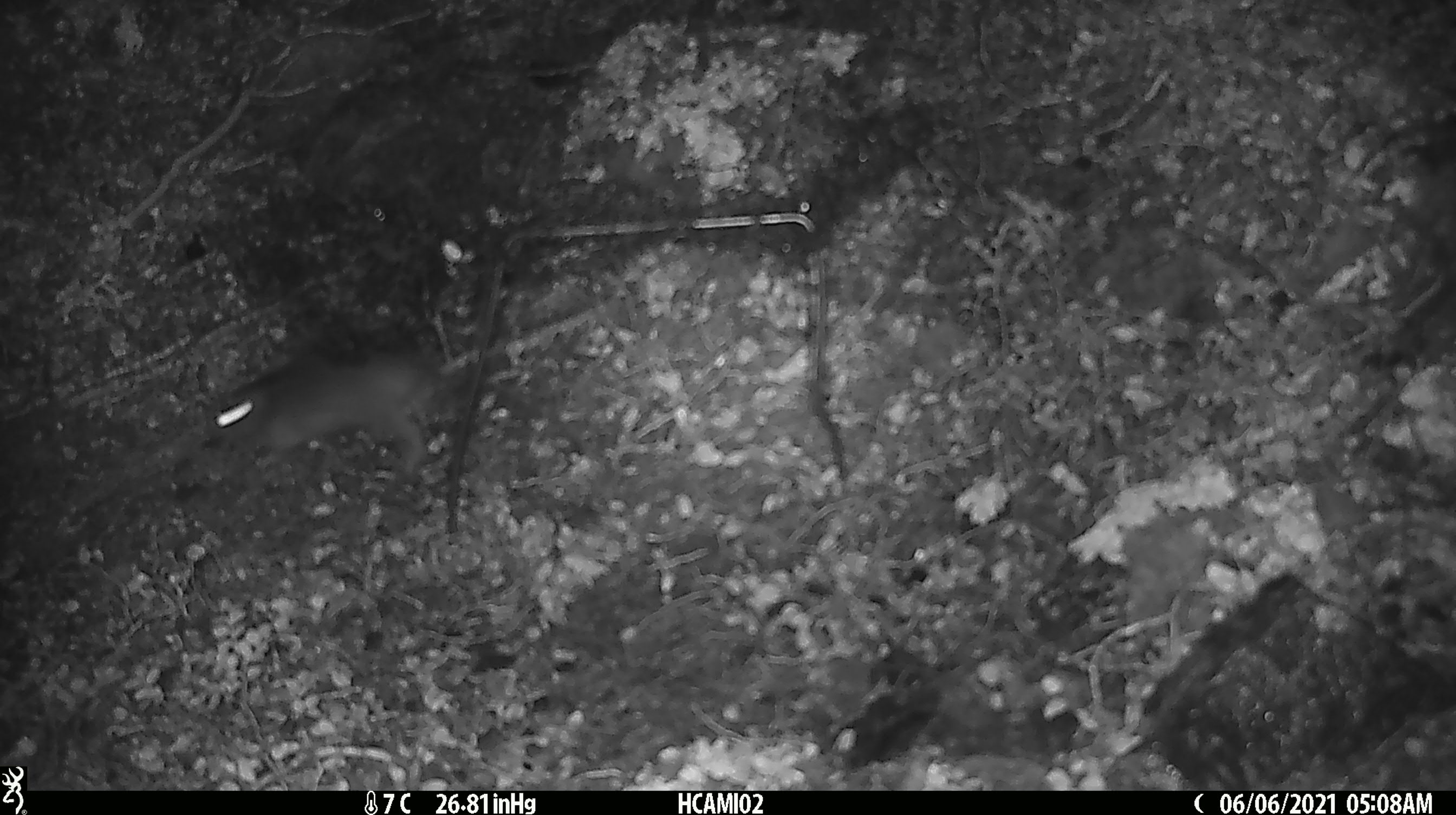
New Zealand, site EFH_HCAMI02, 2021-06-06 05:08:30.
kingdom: Animalia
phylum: Chordata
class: Mammalia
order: Rodentia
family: Muridae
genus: Rattus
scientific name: Rattus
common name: rat